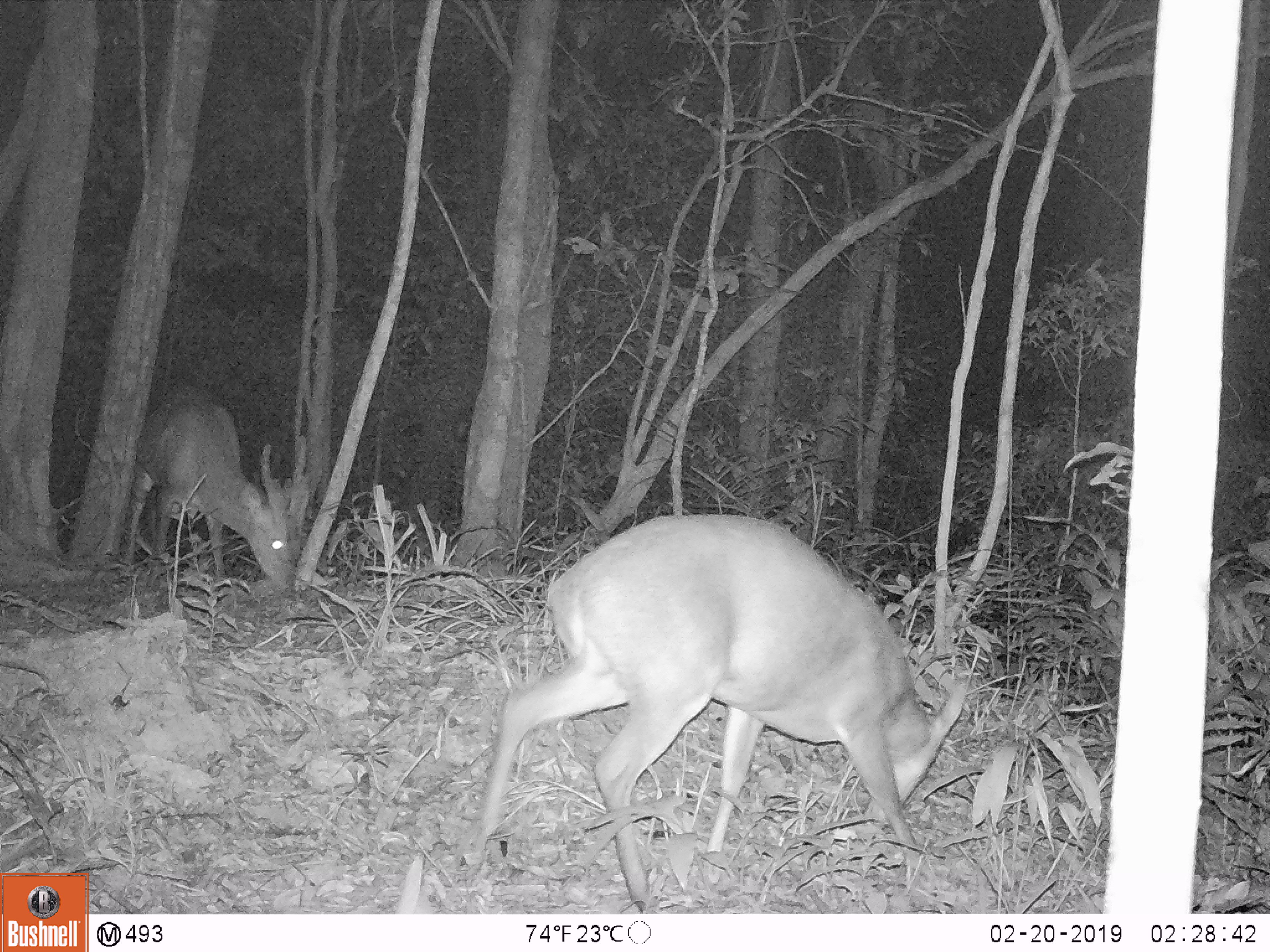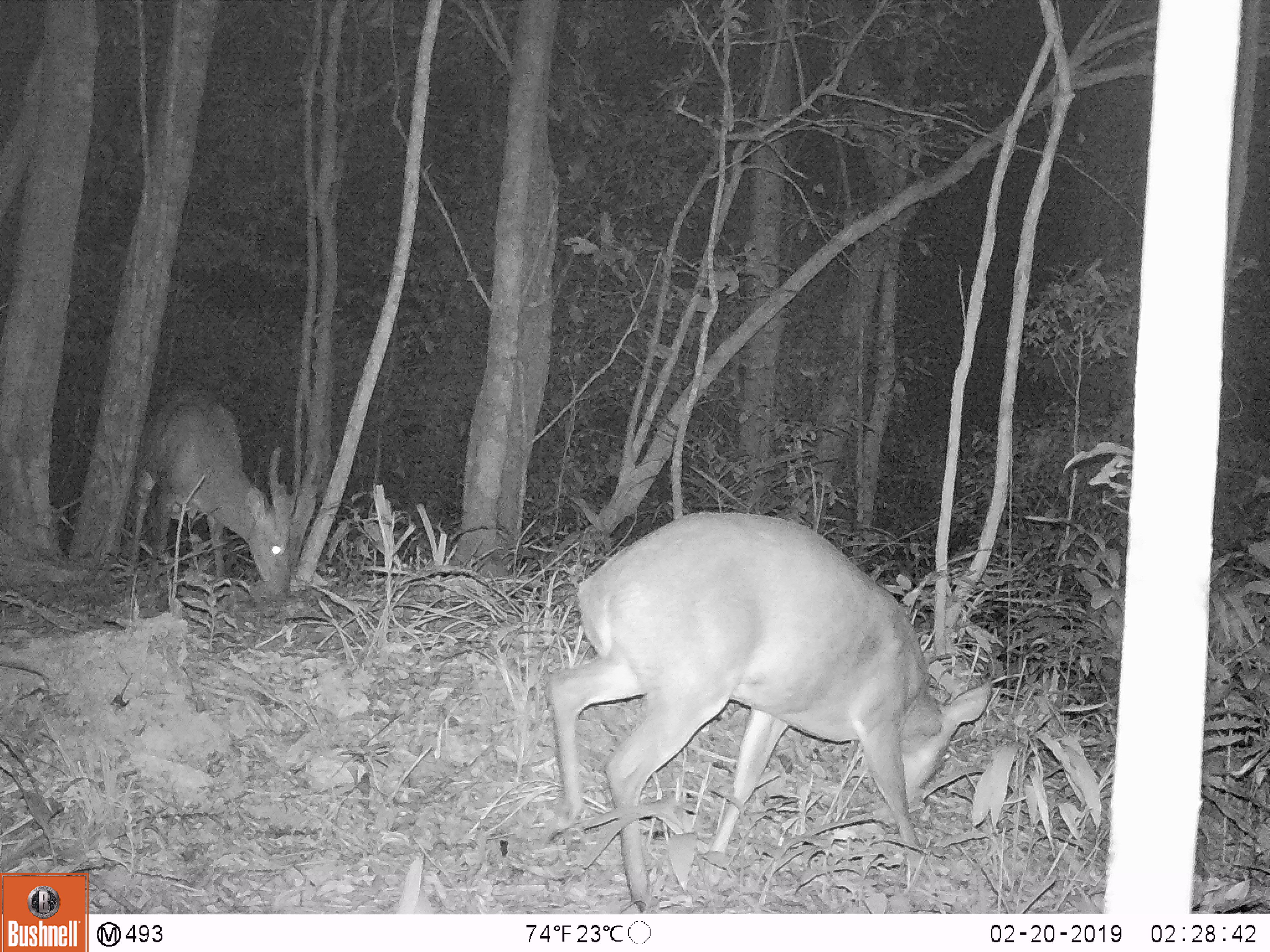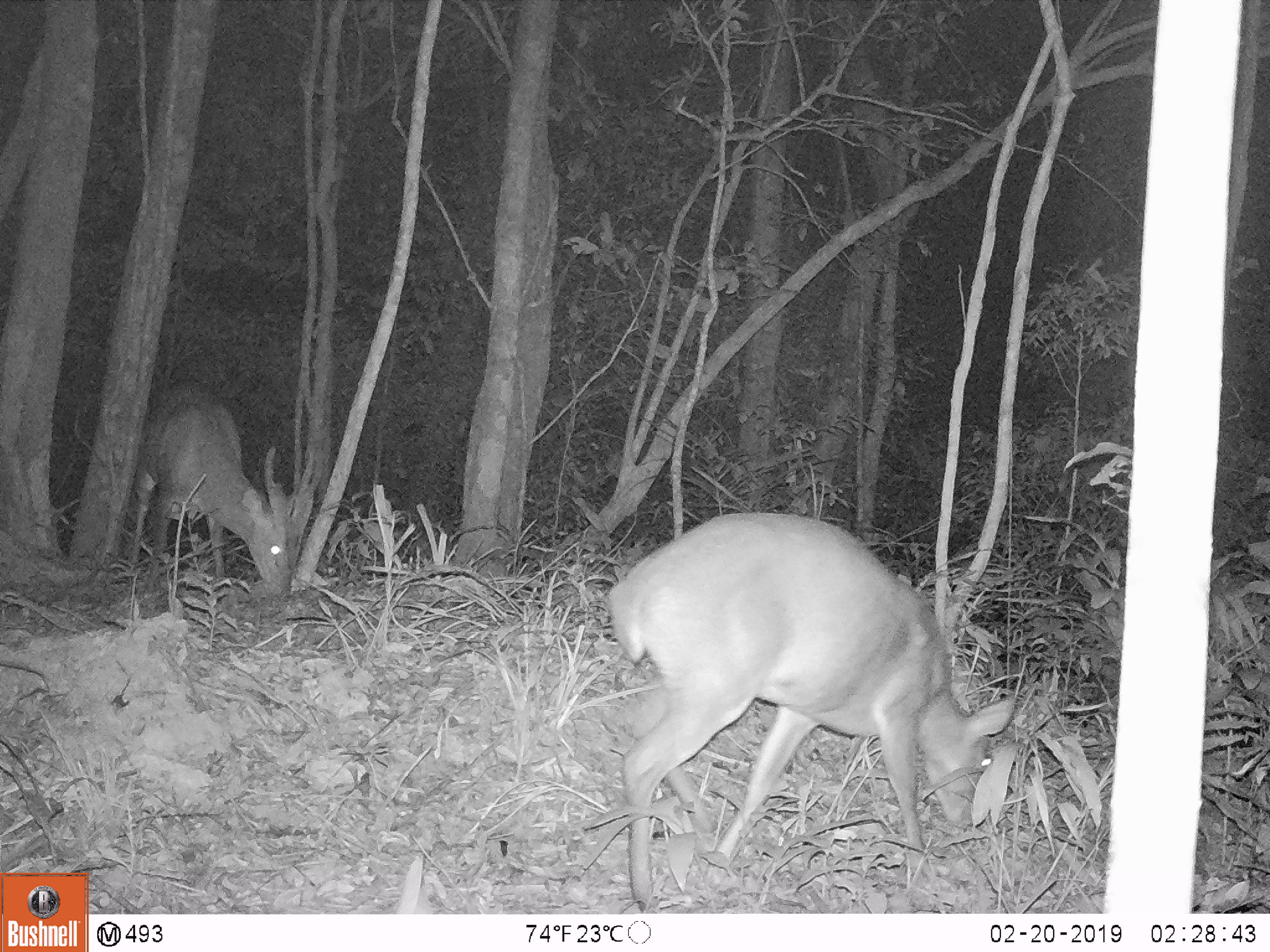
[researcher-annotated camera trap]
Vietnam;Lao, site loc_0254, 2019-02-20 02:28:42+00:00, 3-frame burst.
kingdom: Animalia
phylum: Chordata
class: Mammalia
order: Artiodactyla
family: Cervidae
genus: Muntiacus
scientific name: Muntiacus vuquangensis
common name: large-antlered muntjac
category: large antlered muntjac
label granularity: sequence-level